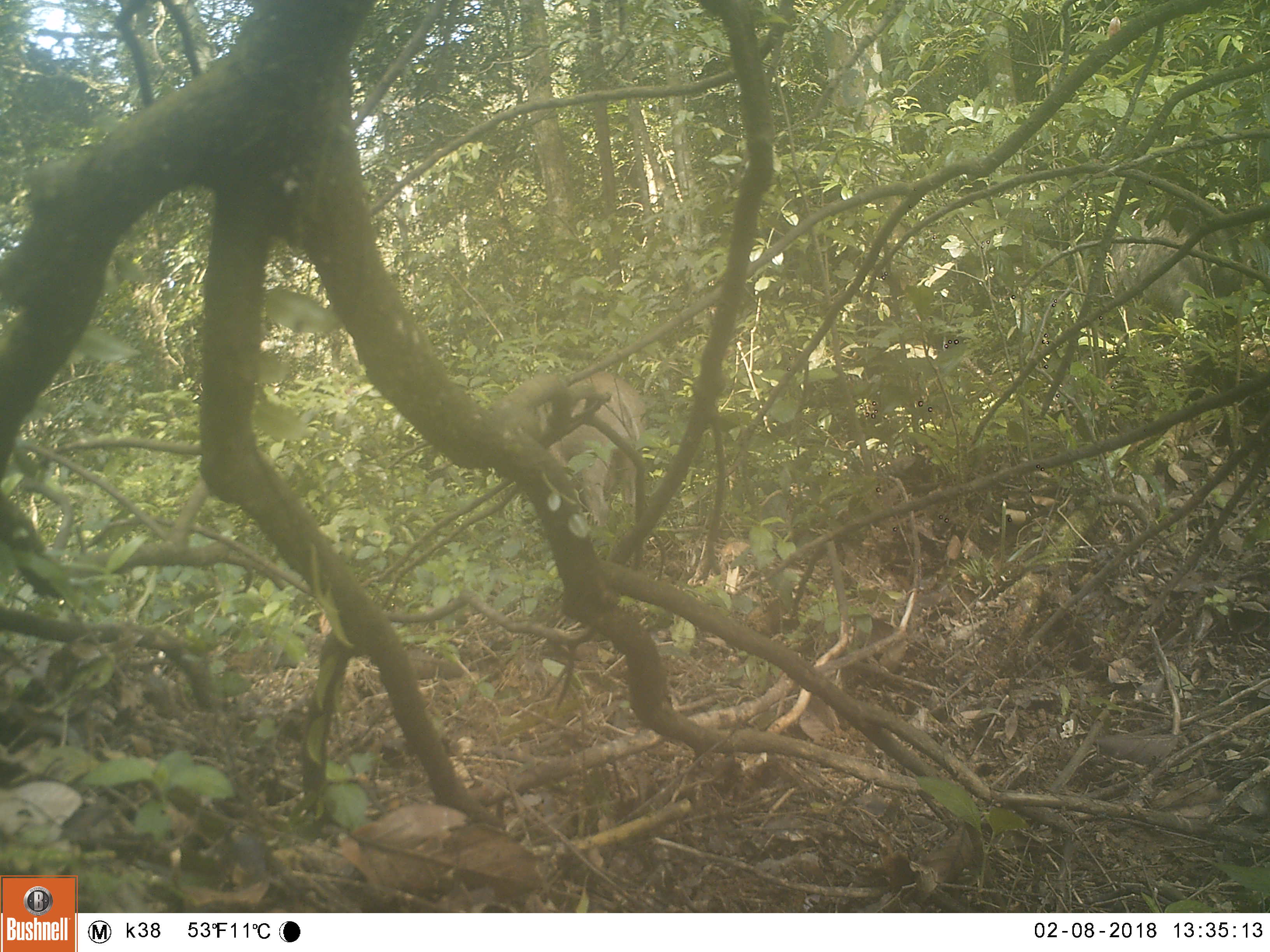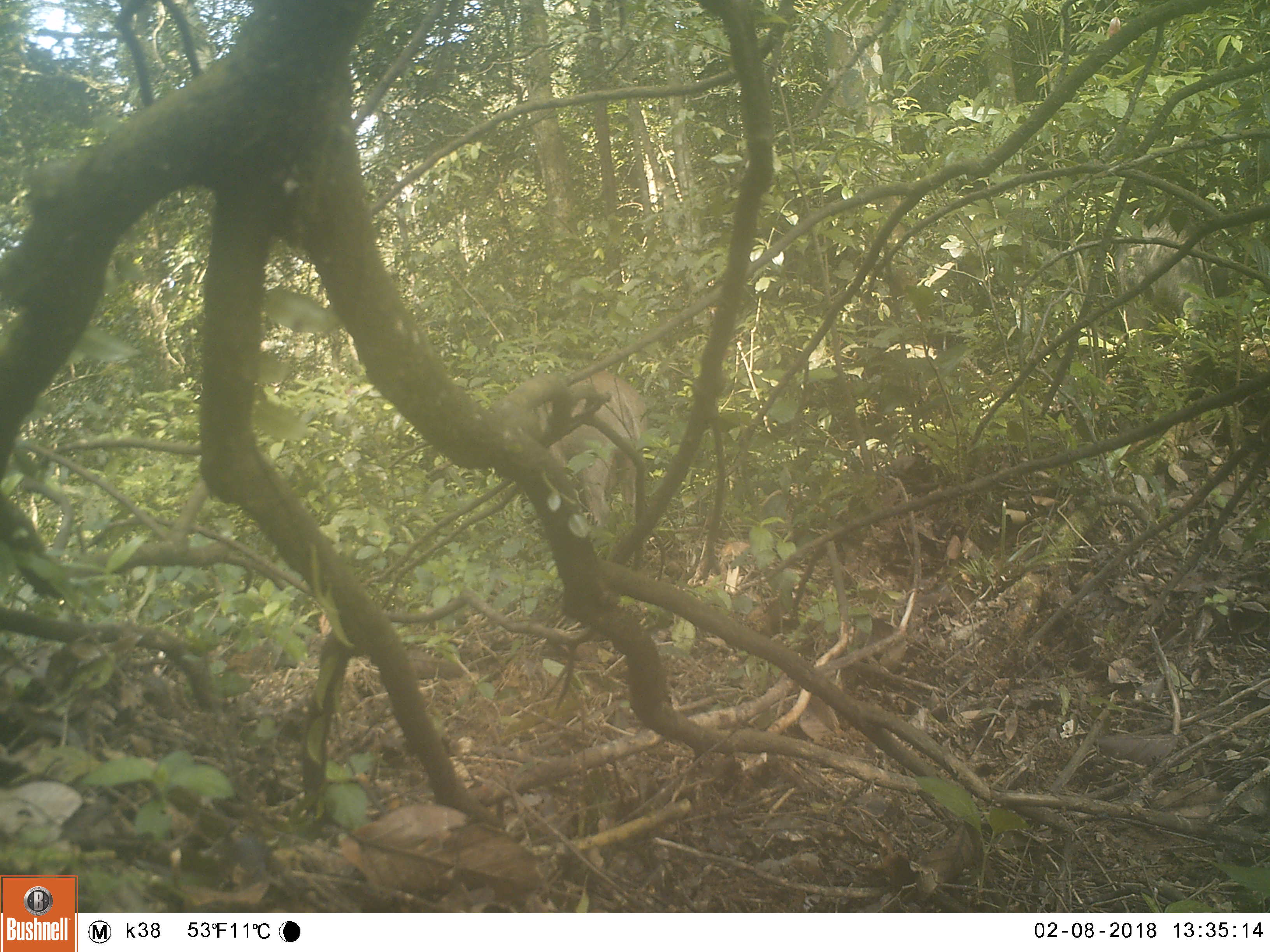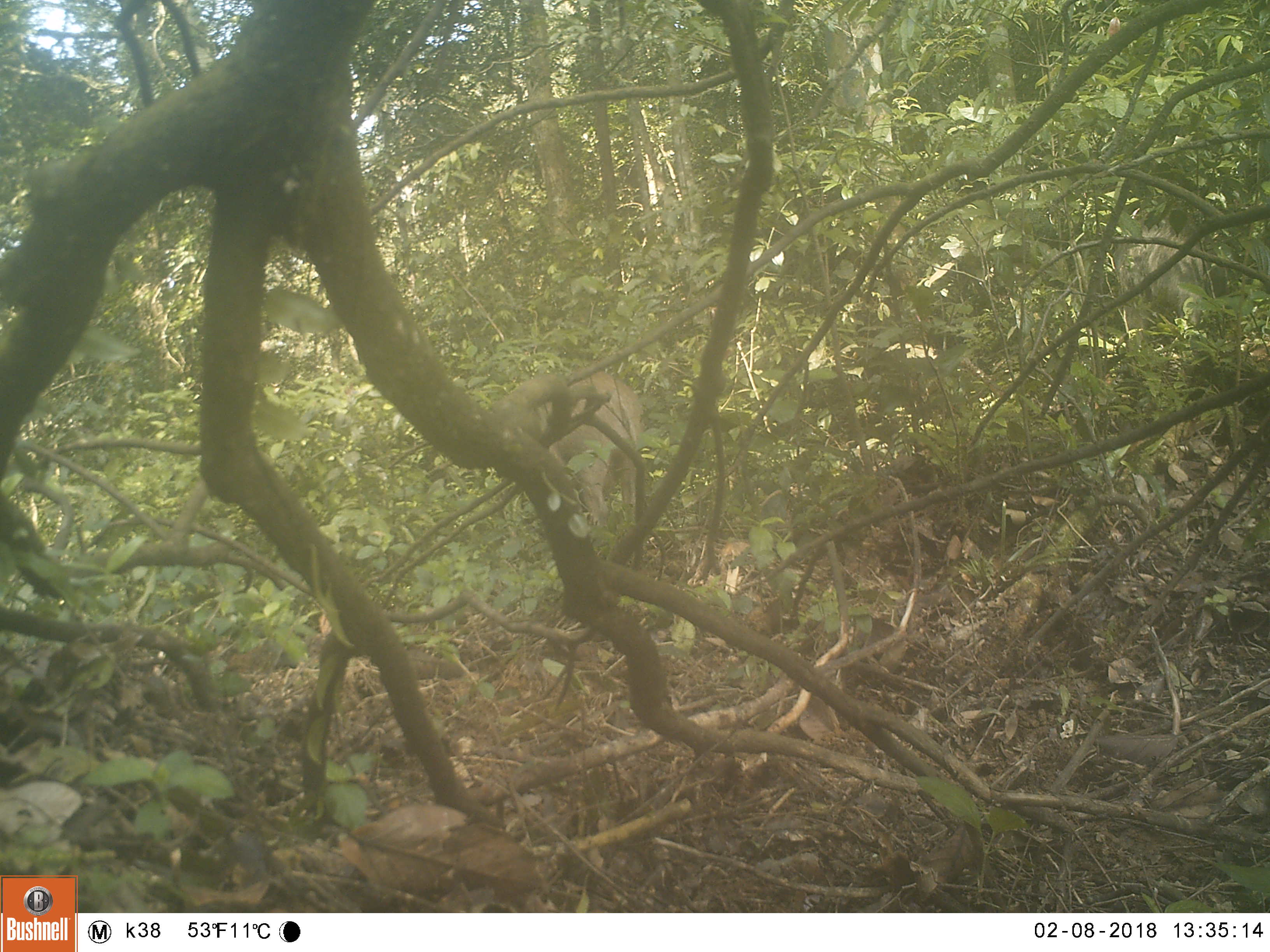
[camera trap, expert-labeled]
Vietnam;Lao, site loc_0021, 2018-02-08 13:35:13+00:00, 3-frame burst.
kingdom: Animalia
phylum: Chordata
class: Mammalia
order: Artiodactyla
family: Suidae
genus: Sus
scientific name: Sus scrofa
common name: eurasian wild pig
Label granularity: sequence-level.